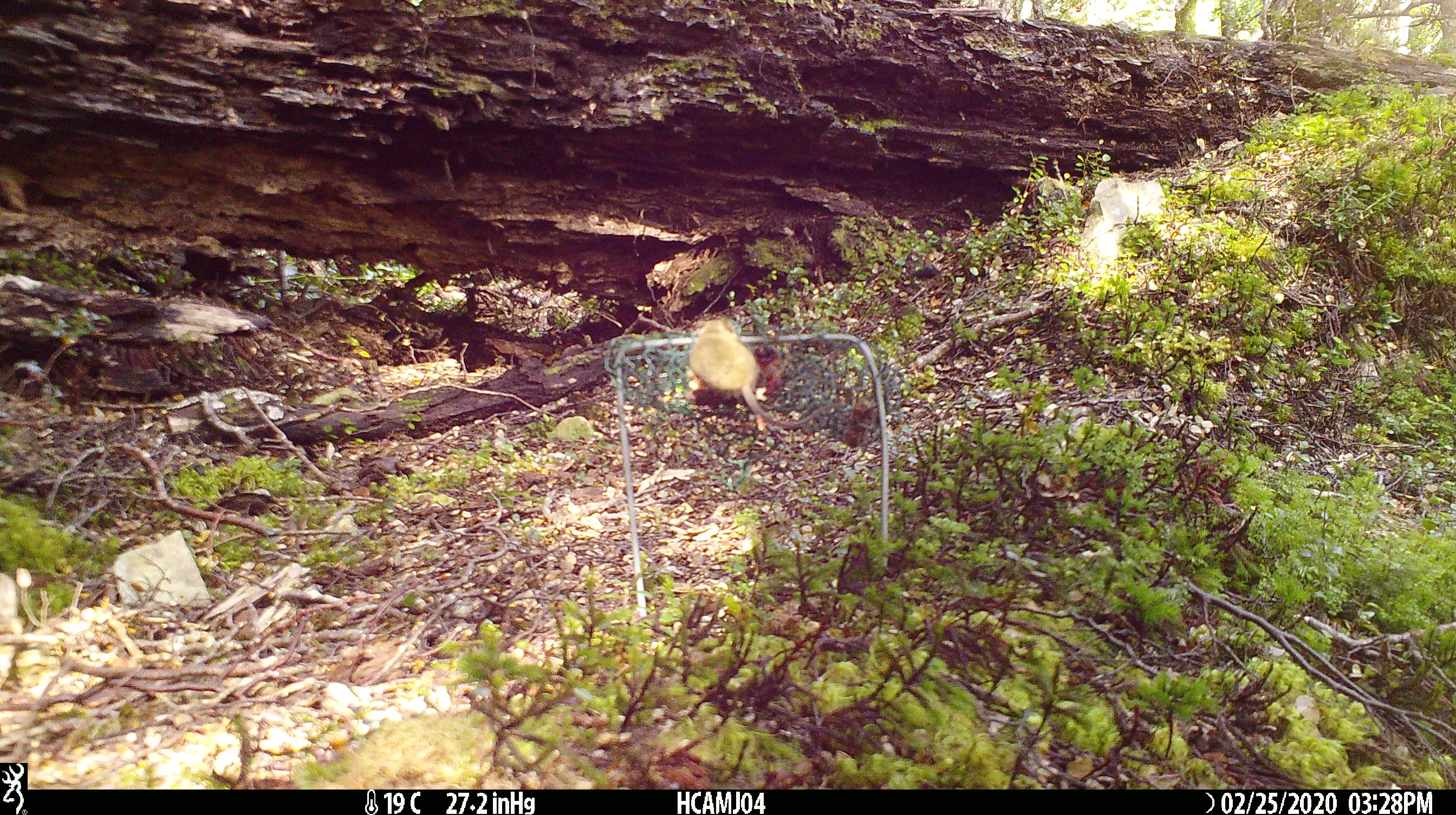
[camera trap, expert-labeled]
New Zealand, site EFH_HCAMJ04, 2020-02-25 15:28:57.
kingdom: Animalia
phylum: Chordata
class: Mammalia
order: Rodentia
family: Muridae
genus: Mus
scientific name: Mus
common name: mouse